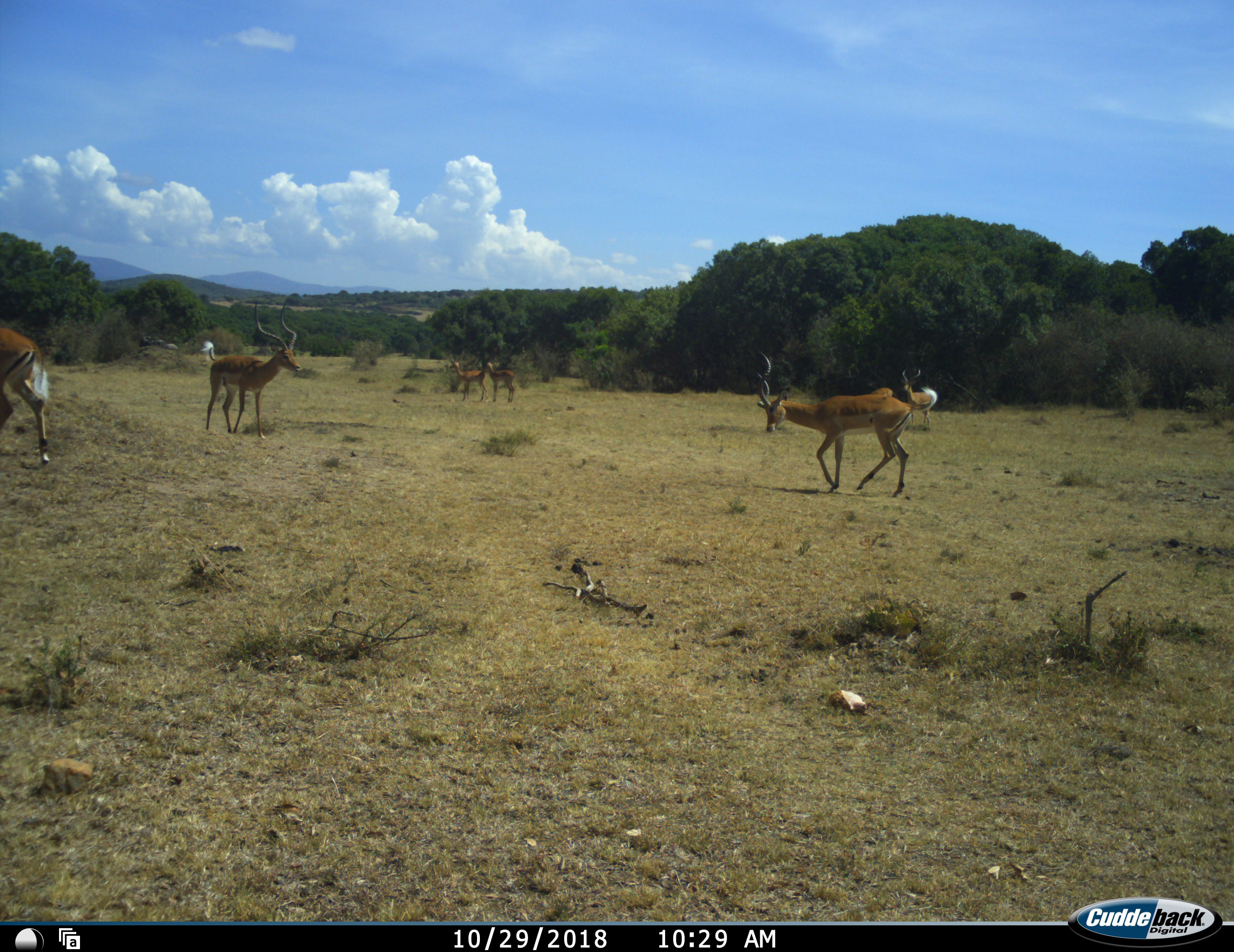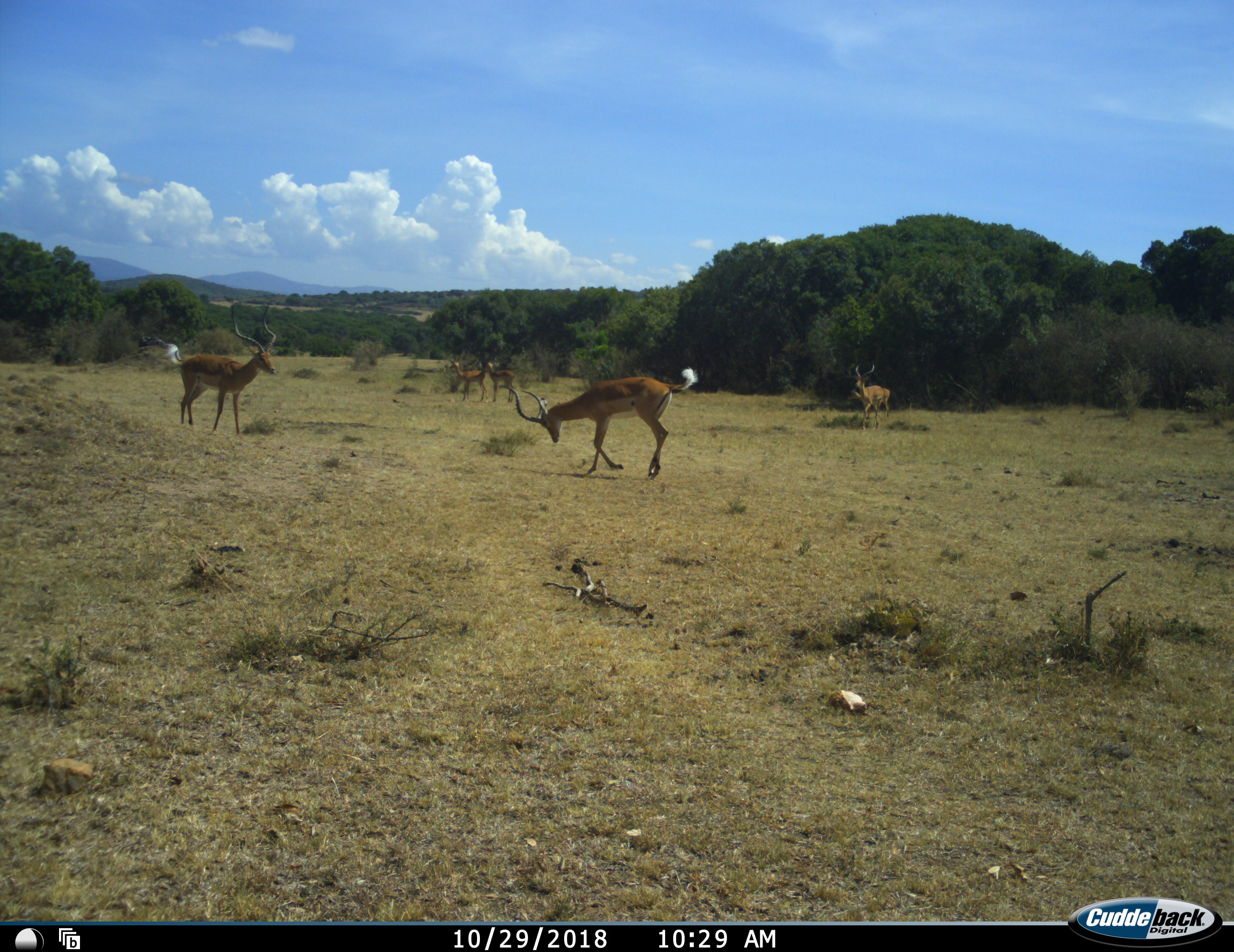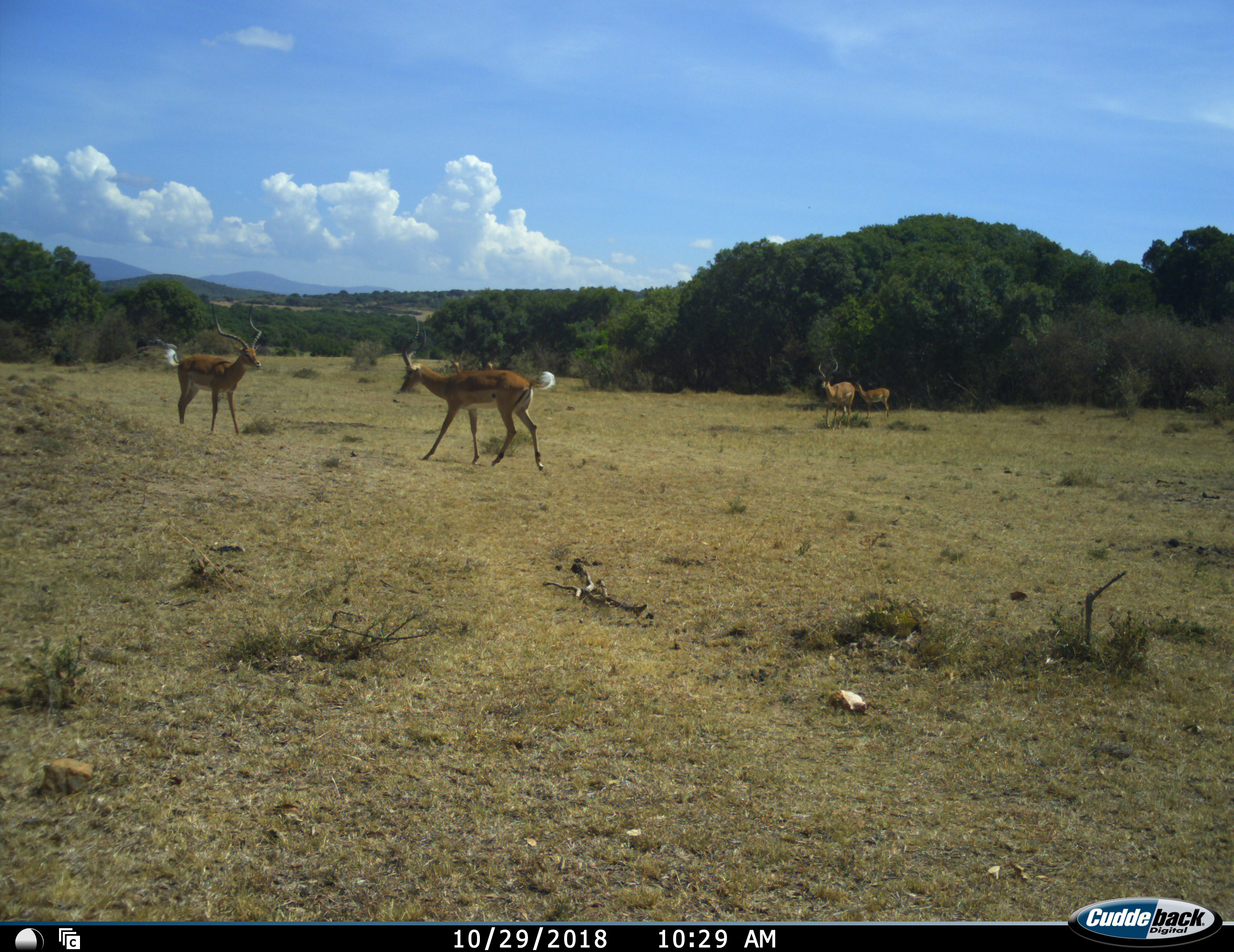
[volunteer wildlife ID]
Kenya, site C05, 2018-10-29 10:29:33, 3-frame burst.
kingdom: Animalia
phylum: Chordata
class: Mammalia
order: Artiodactyla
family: Bovidae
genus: Aepyceros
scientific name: Aepyceros melampus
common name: impala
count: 6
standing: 91%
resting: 0%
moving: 82%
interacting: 45%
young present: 0%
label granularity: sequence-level